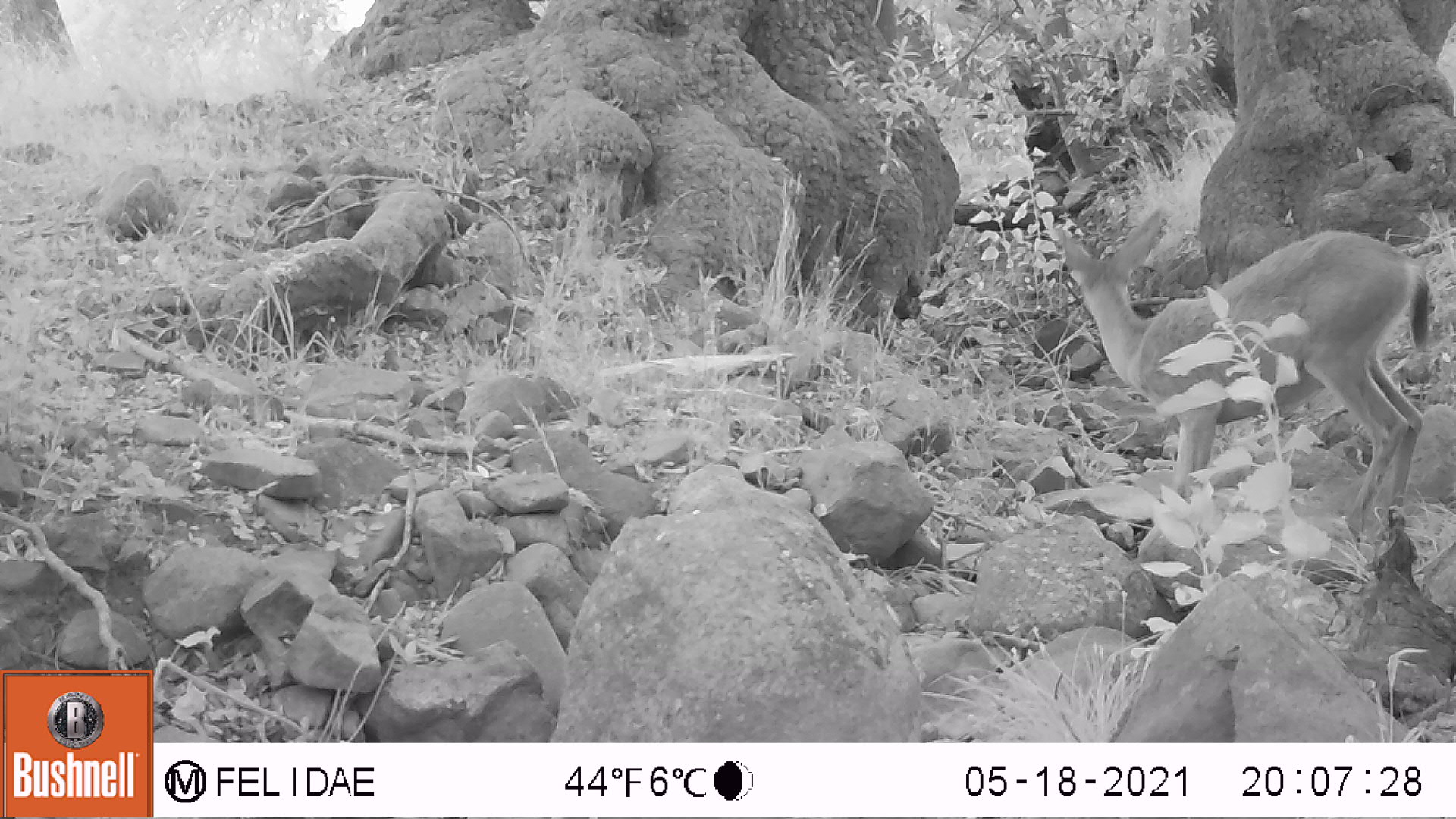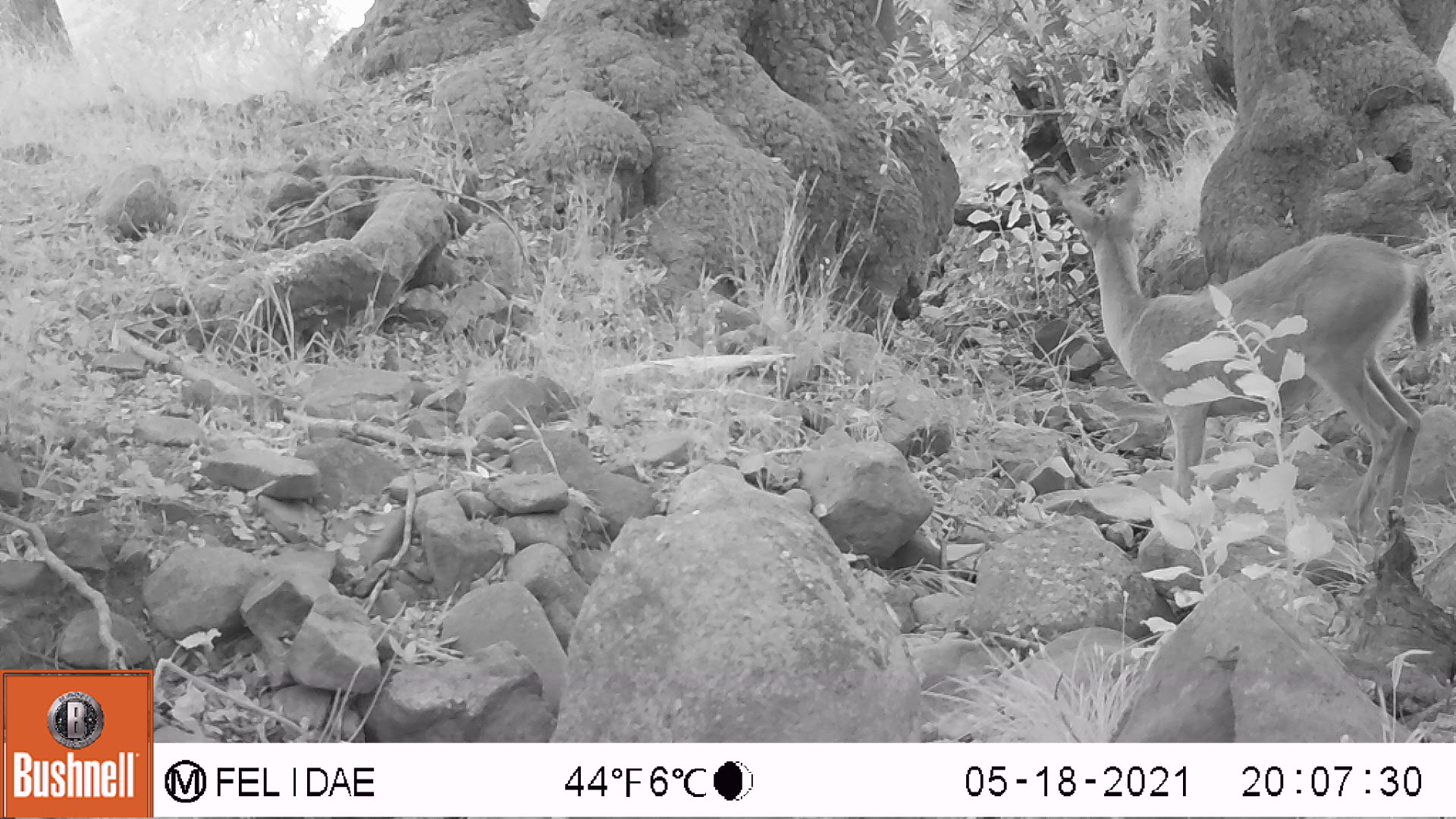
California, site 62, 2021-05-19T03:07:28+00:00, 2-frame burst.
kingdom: Animalia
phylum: Chordata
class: Mammalia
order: Artiodactyla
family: Cervidae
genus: Odocoileus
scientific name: Odocoileus hemionus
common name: mule deer